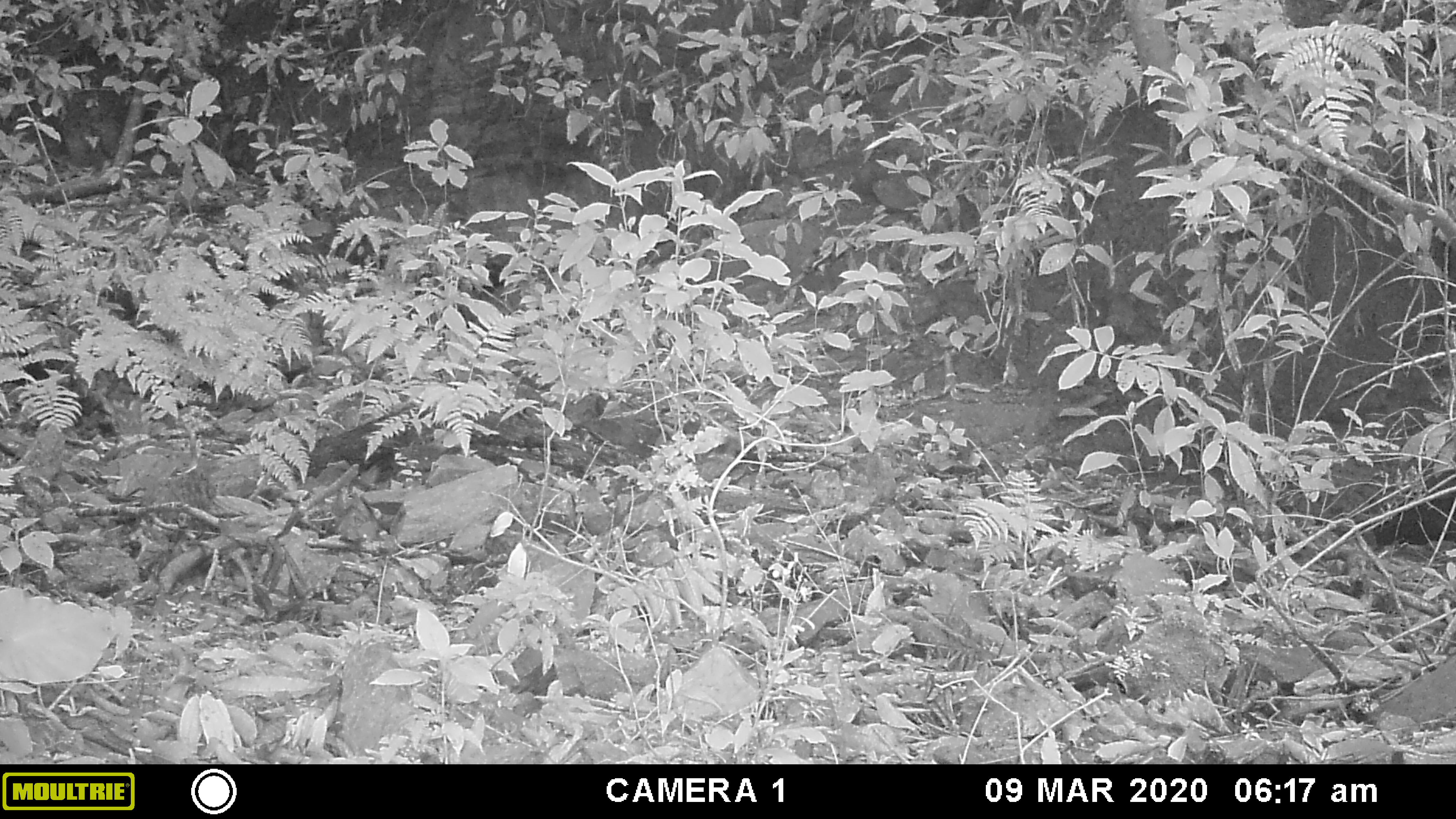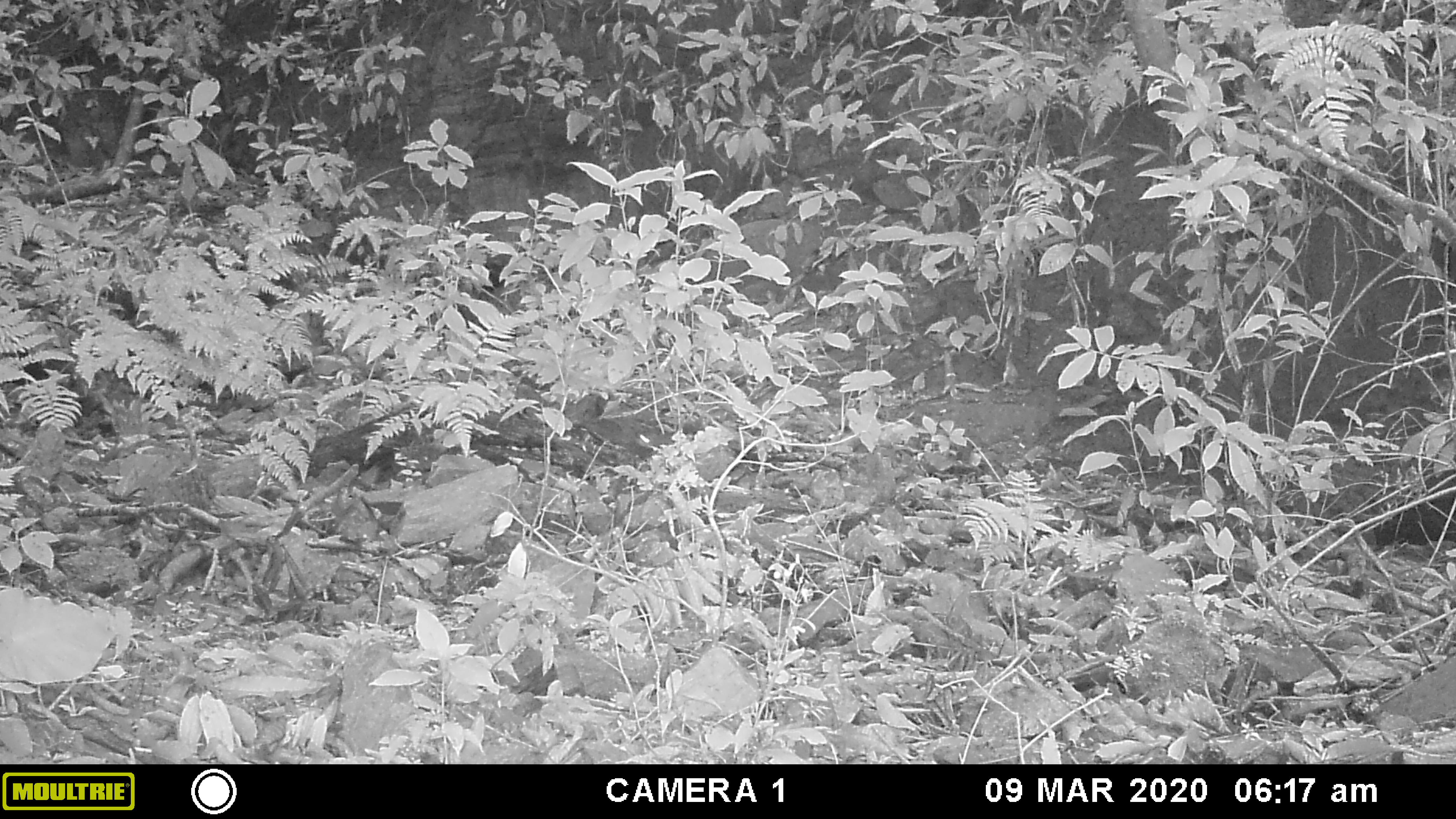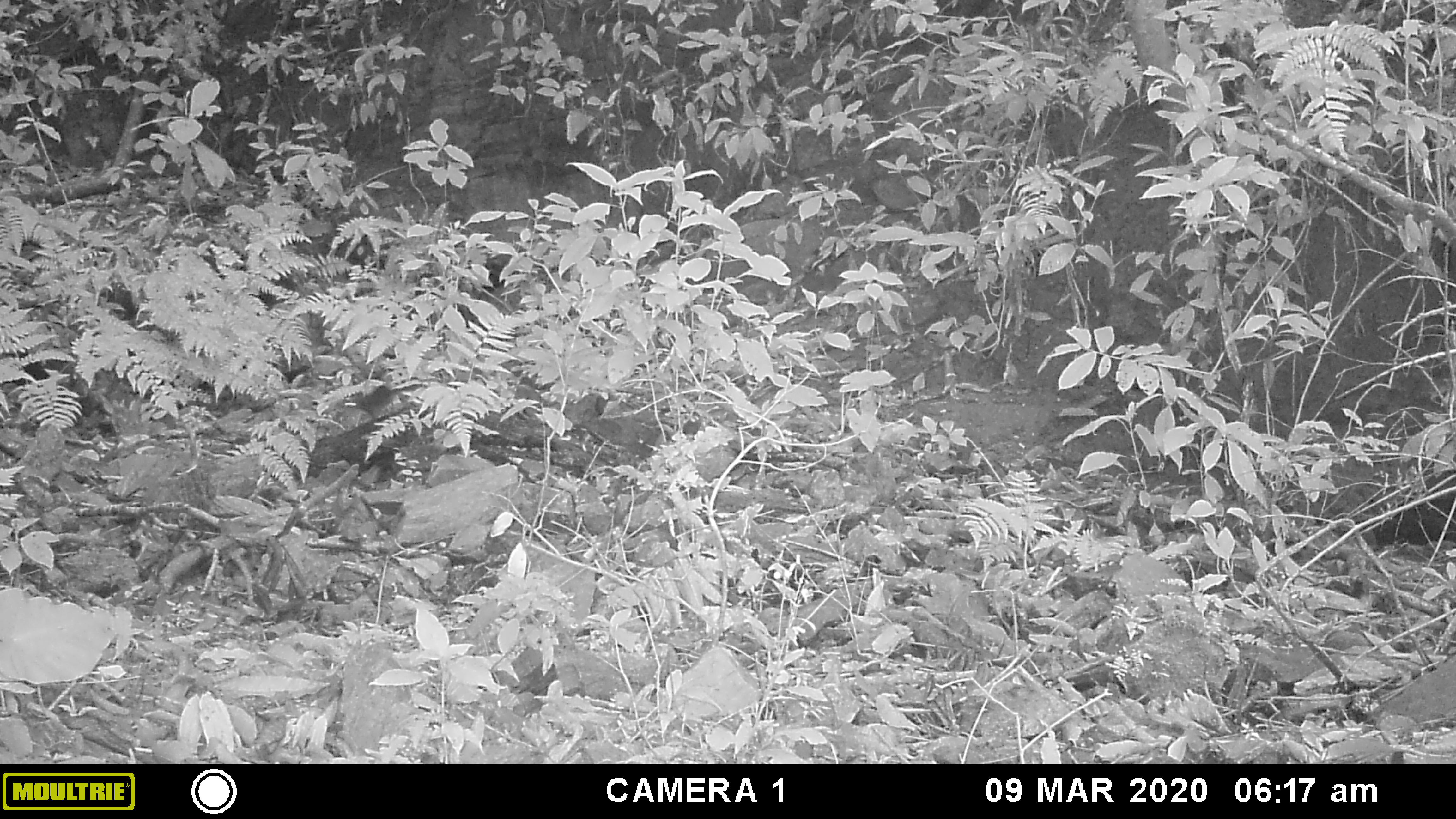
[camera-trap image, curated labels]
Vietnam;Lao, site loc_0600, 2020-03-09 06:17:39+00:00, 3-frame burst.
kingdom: Animalia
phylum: Chordata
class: Mammalia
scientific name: Mammalia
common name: mammal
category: unidentified small mammal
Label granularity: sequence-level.